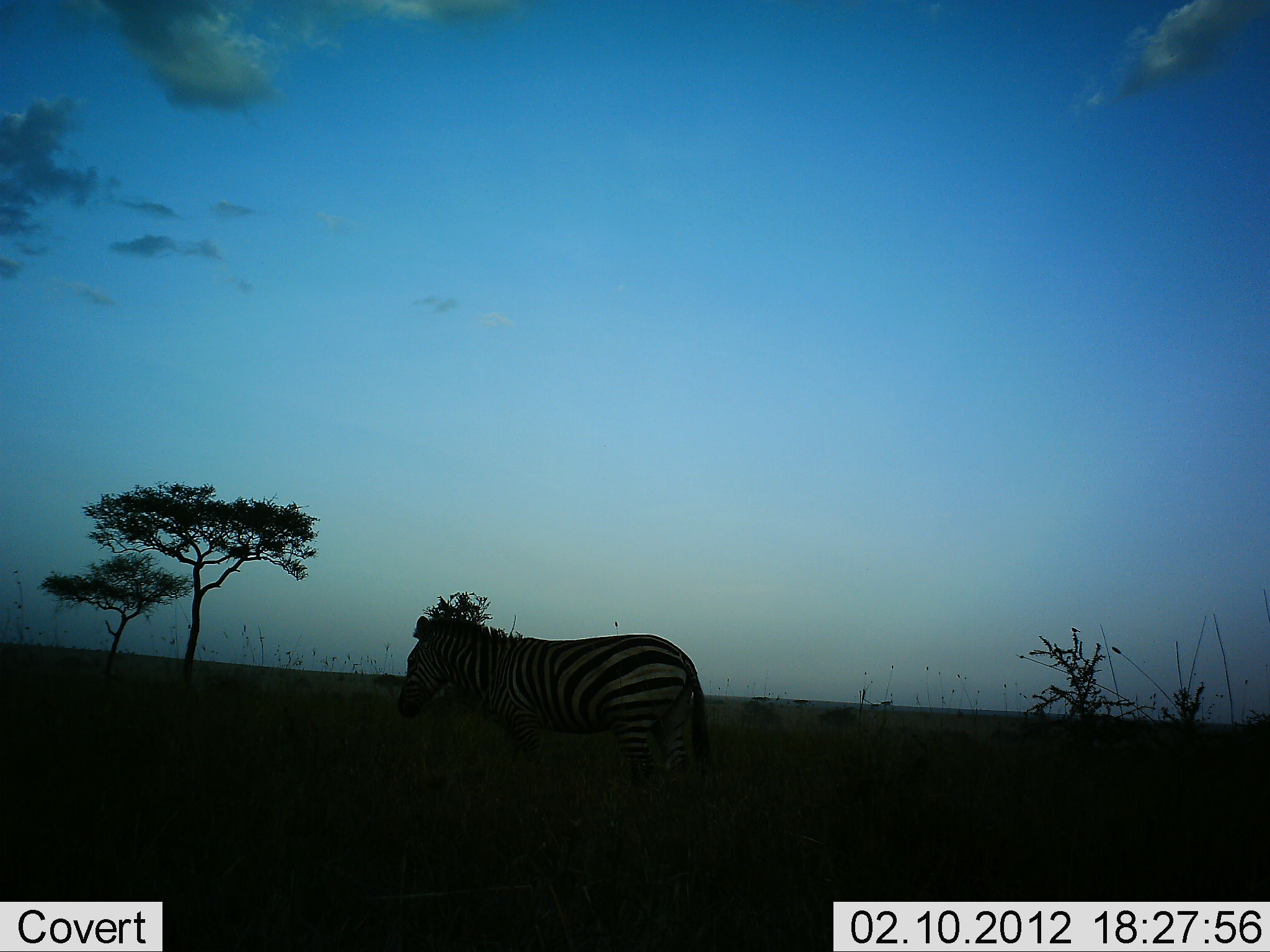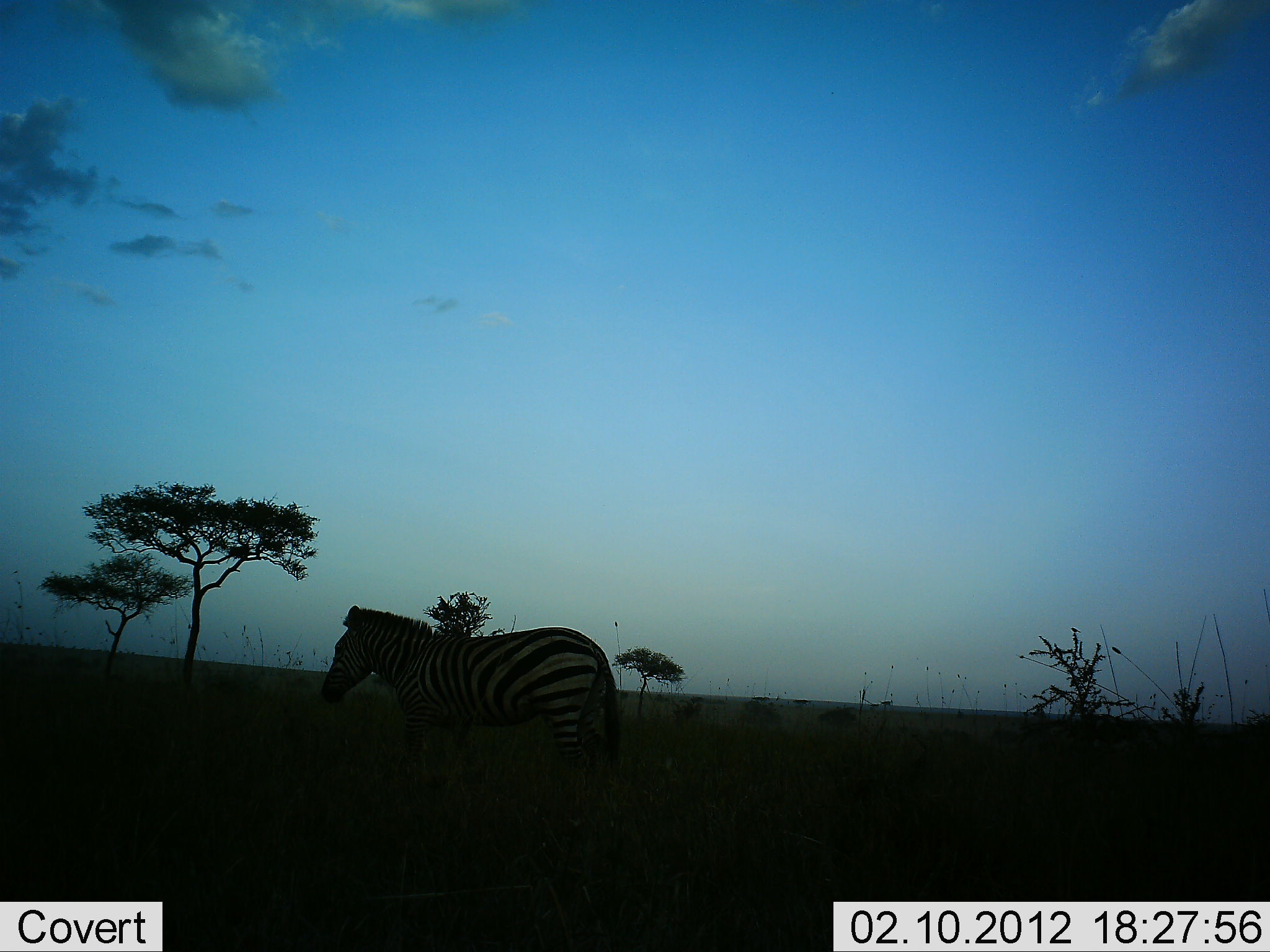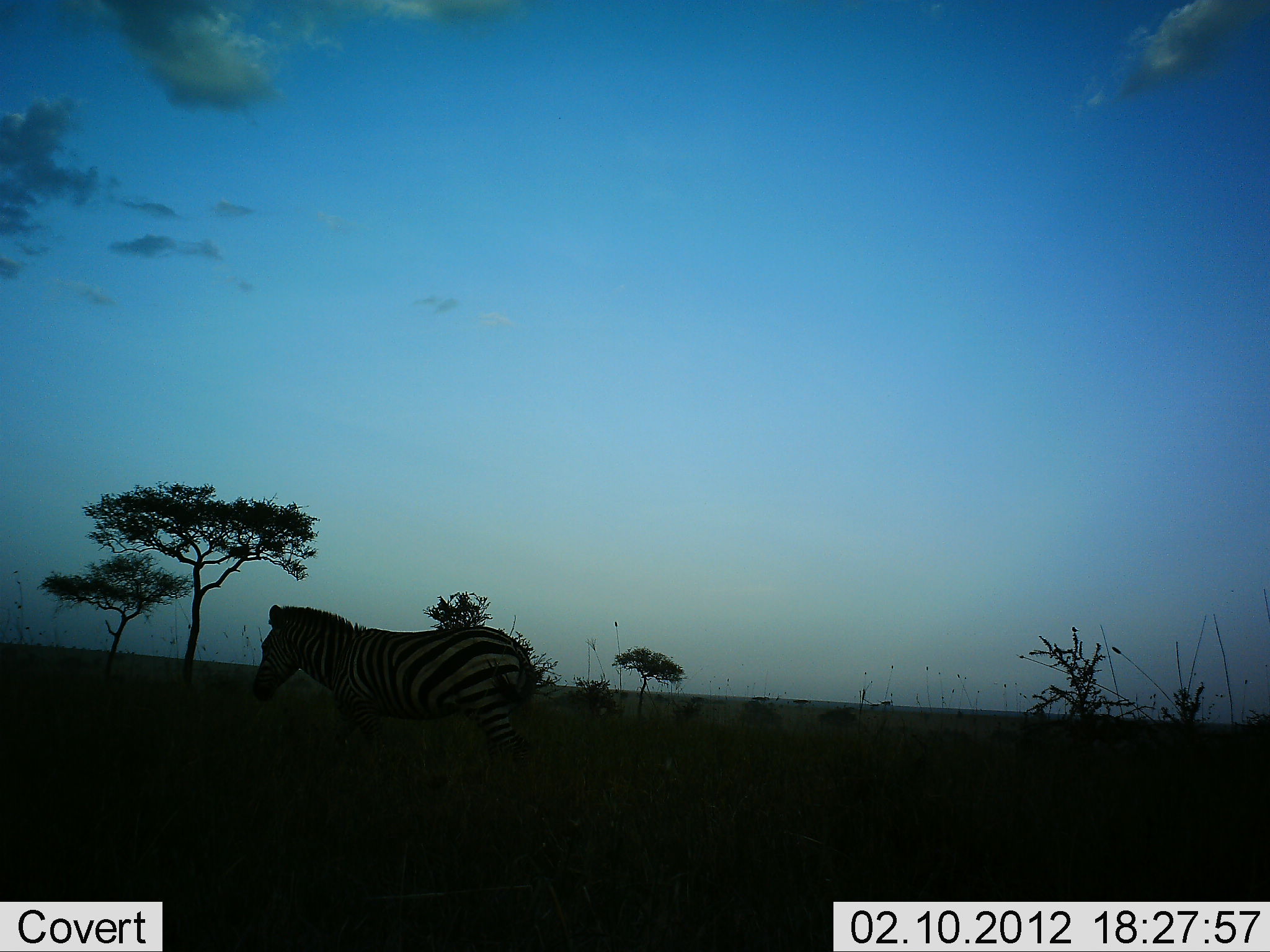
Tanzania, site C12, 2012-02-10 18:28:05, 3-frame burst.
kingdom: Animalia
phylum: Chordata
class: Mammalia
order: Perissodactyla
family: Equidae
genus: Equus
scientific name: Equus quagga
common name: plains zebra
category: zebra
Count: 1.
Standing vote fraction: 25%.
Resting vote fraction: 0%.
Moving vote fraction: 75%.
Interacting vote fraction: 0%.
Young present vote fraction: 0%.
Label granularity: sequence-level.